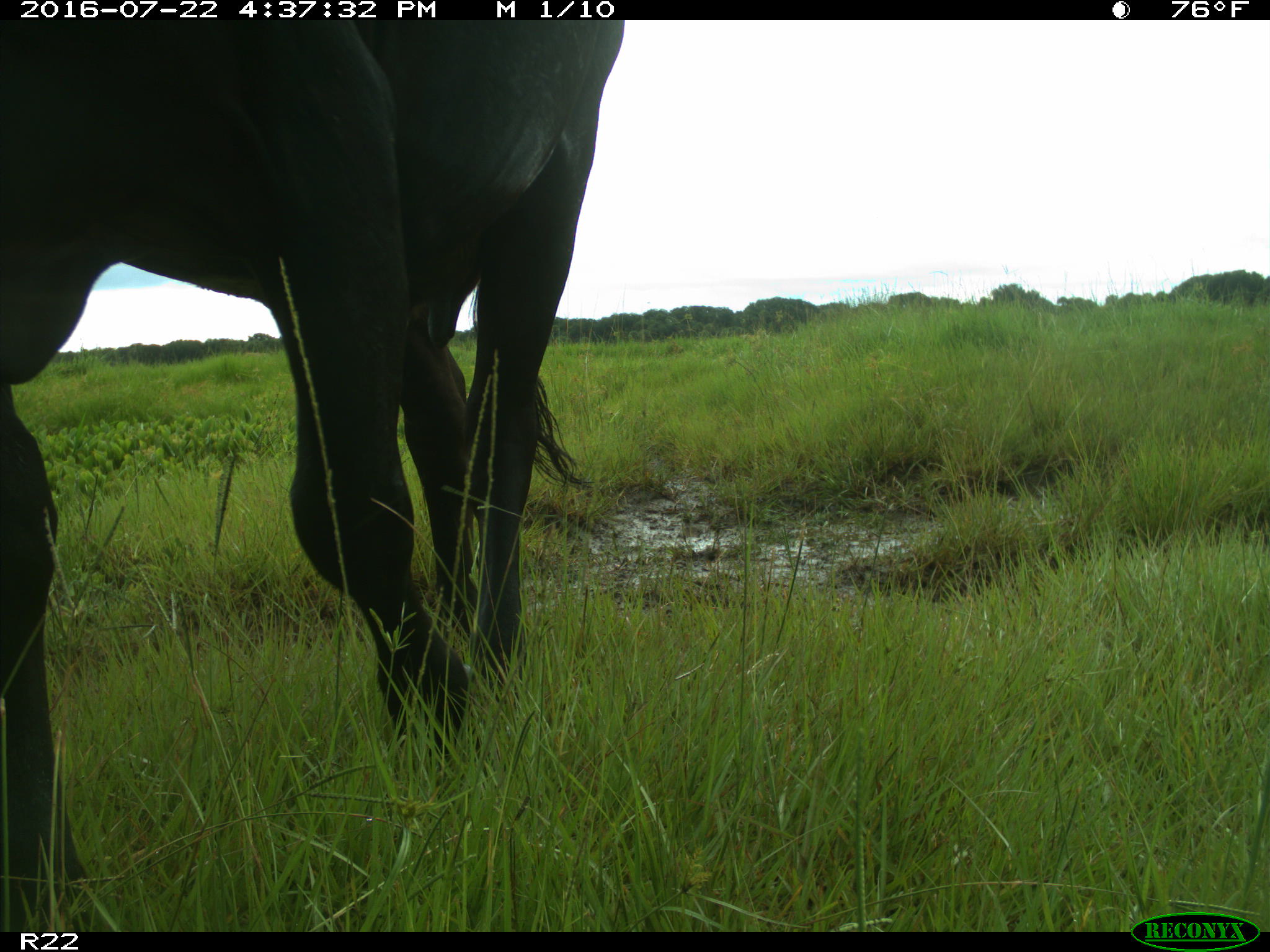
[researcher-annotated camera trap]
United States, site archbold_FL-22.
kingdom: Animalia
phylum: Chordata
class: Mammalia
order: Artiodactyla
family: Bovidae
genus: Bos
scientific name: Bos taurus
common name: domestic cow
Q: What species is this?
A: Bos taurus (domestic cow).